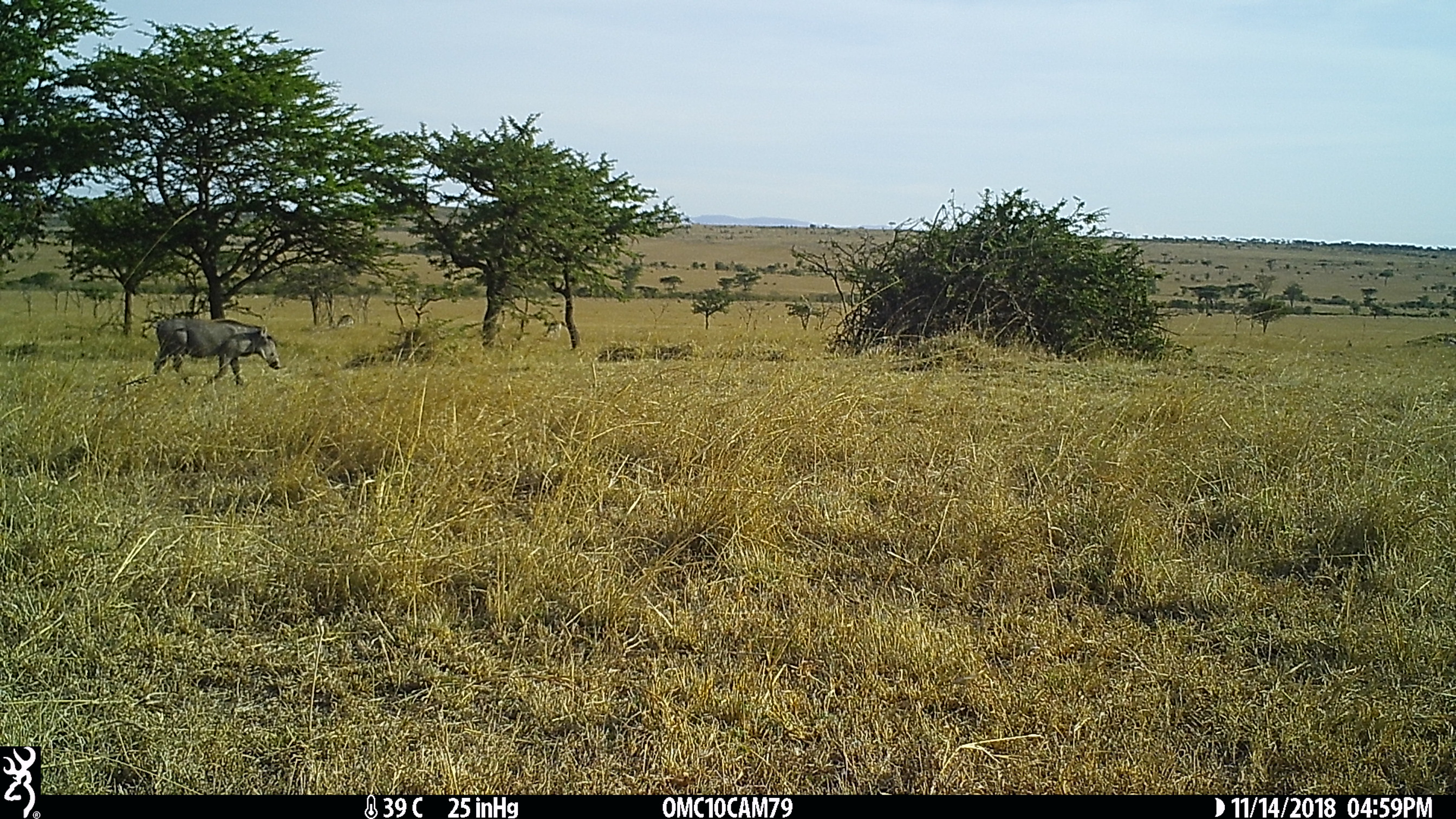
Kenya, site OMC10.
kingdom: Animalia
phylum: Chordata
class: Mammalia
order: Artiodactyla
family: Suidae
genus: Phacochoerus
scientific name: Phacochoerus africanus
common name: common warthog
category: warthog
Warthog (common warthog) (Phacochoerus africanus).